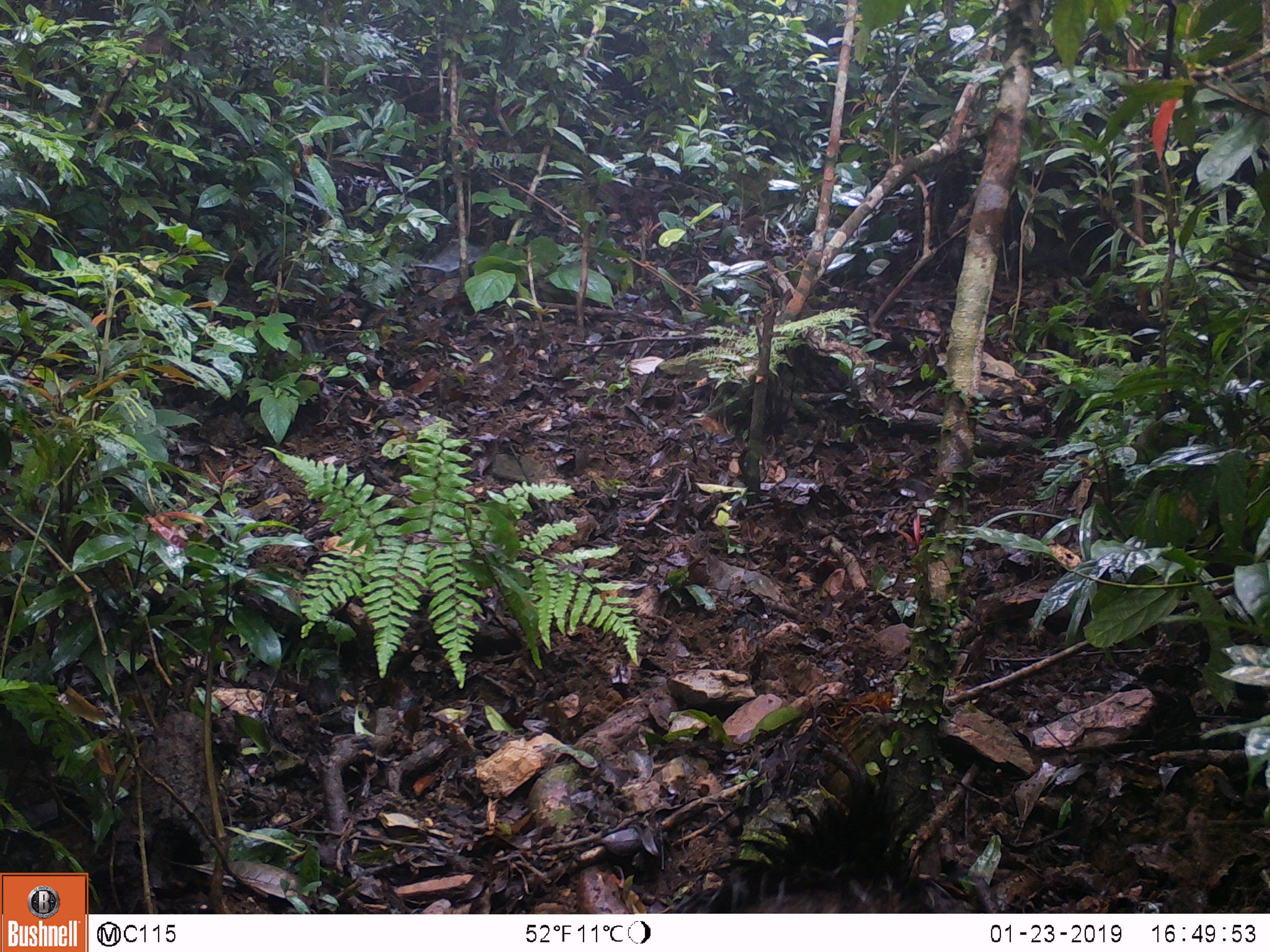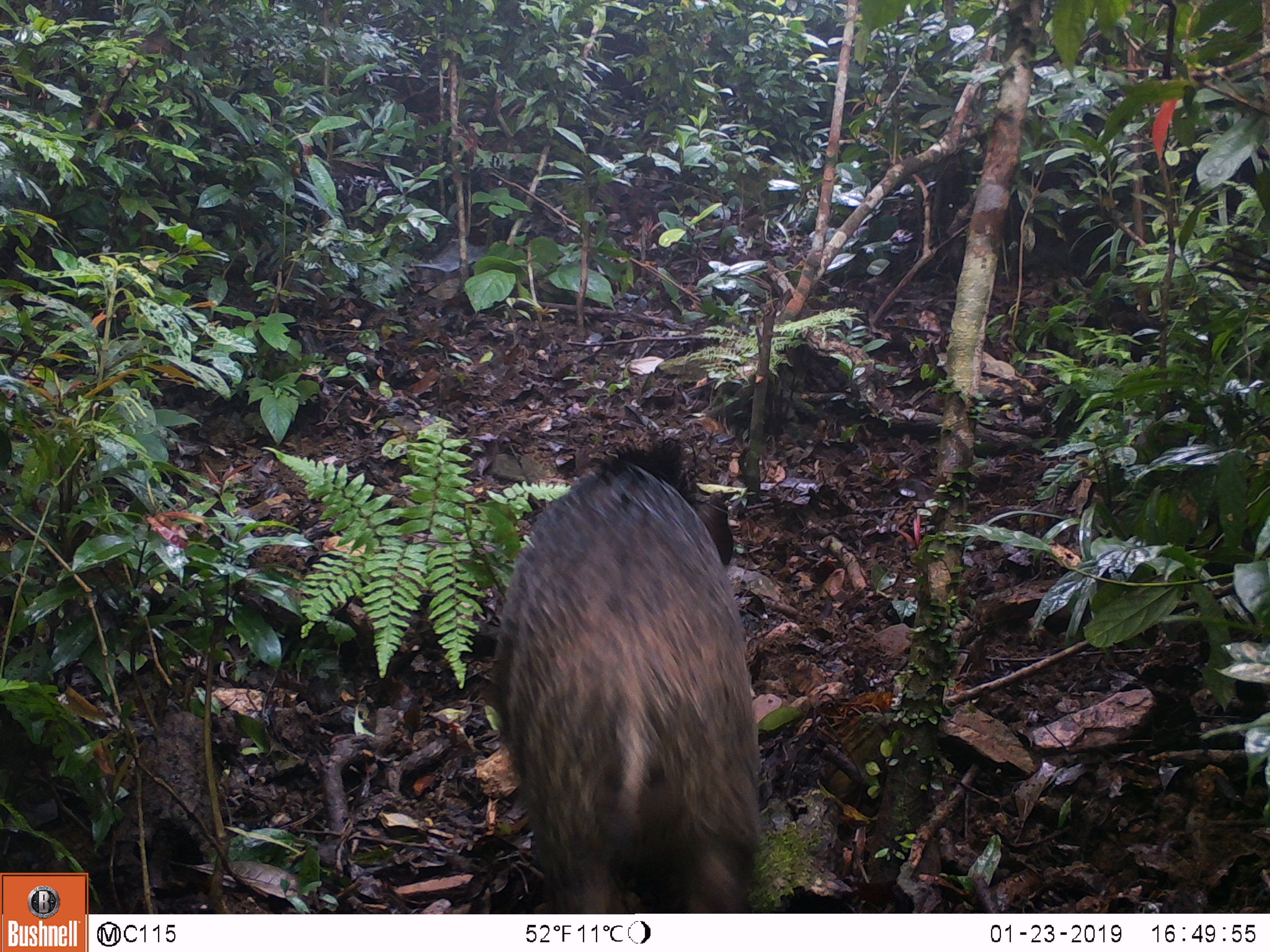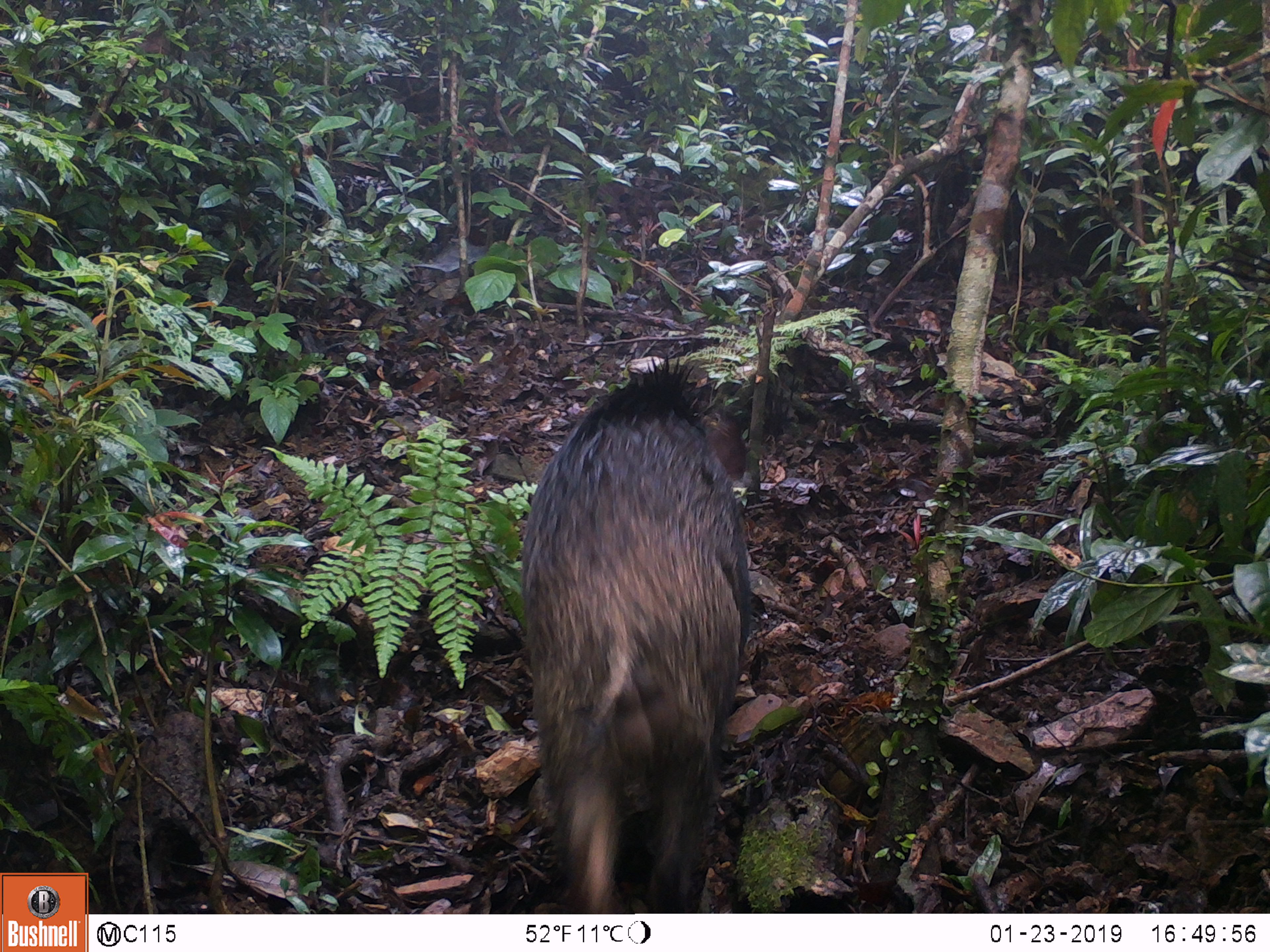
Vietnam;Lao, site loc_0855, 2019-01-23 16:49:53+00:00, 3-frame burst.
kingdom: Animalia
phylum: Chordata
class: Mammalia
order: Artiodactyla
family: Suidae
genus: Sus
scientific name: Sus scrofa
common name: eurasian wild pig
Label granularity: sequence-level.